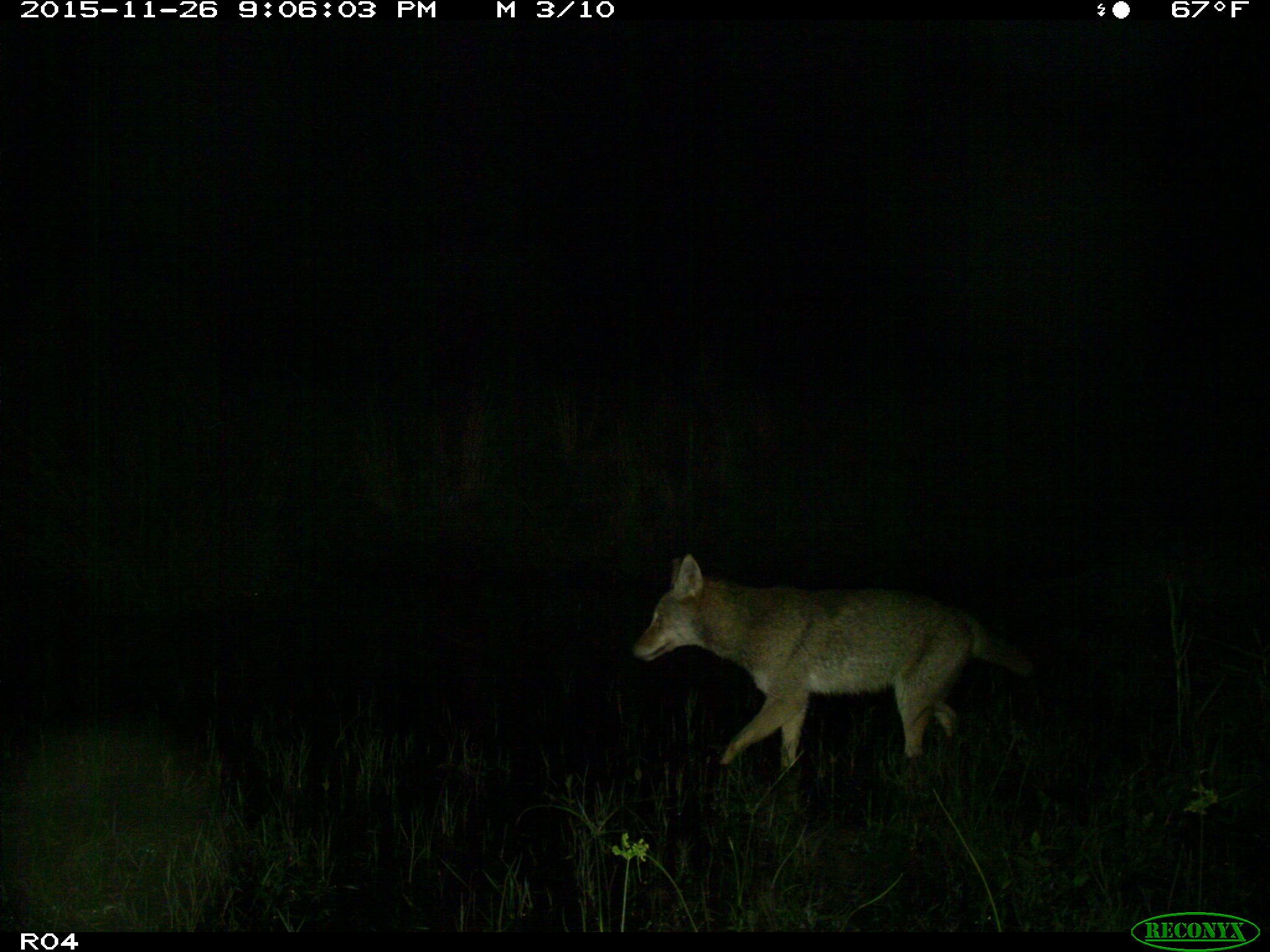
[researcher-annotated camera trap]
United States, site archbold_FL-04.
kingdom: Animalia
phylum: Chordata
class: Mammalia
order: Carnivora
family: Canidae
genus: Canis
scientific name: Canis latrans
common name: coyote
Canis latrans (coyote).